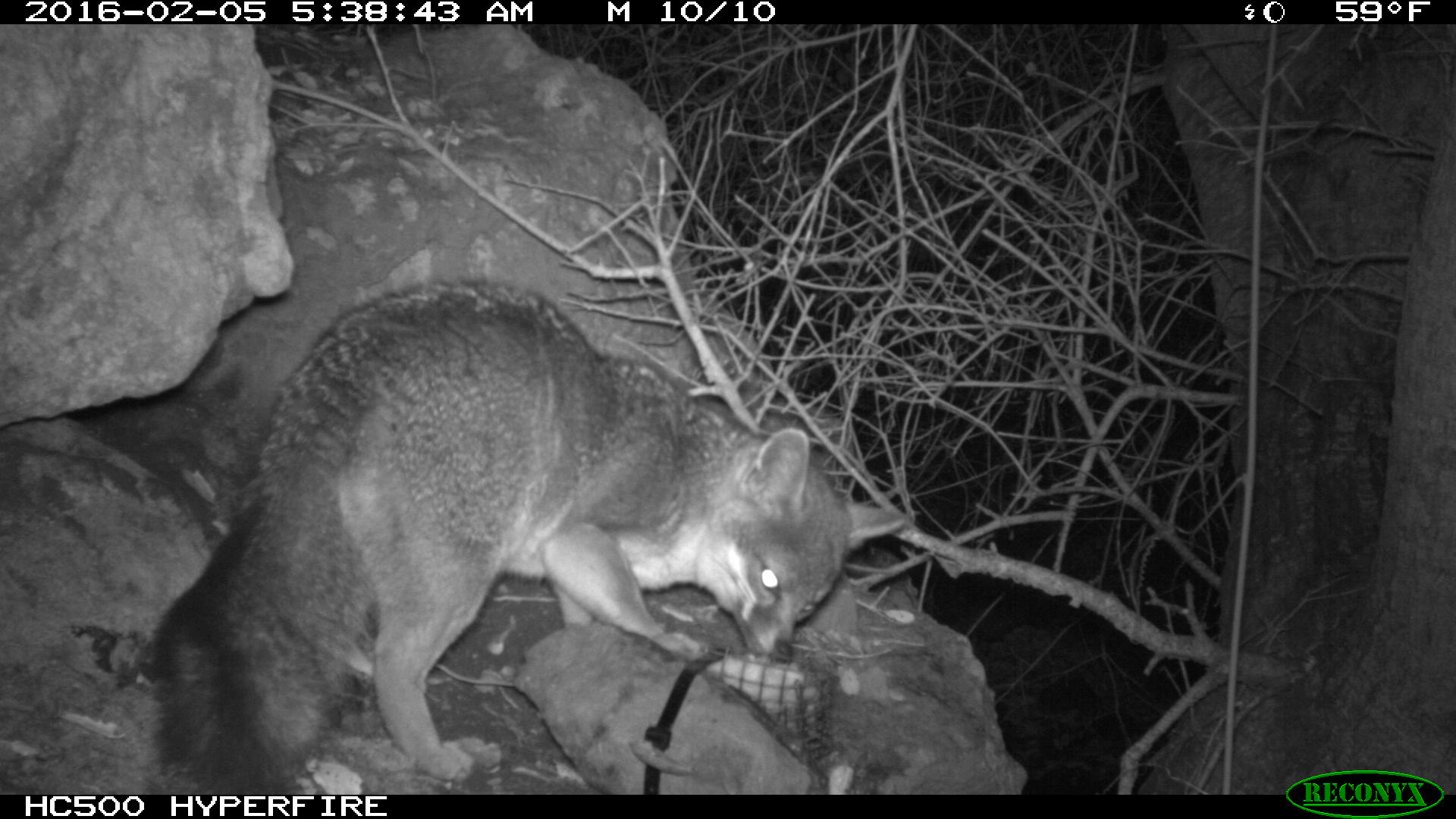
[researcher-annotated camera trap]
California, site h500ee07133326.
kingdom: Animalia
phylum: Chordata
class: Mammalia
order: Carnivora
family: Canidae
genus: Urocyon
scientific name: Urocyon littoralis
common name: island fox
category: fox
Fox (island fox) (Urocyon littoralis).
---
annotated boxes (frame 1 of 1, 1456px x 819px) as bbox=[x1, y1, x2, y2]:
fox: bbox=[145, 279, 907, 793]